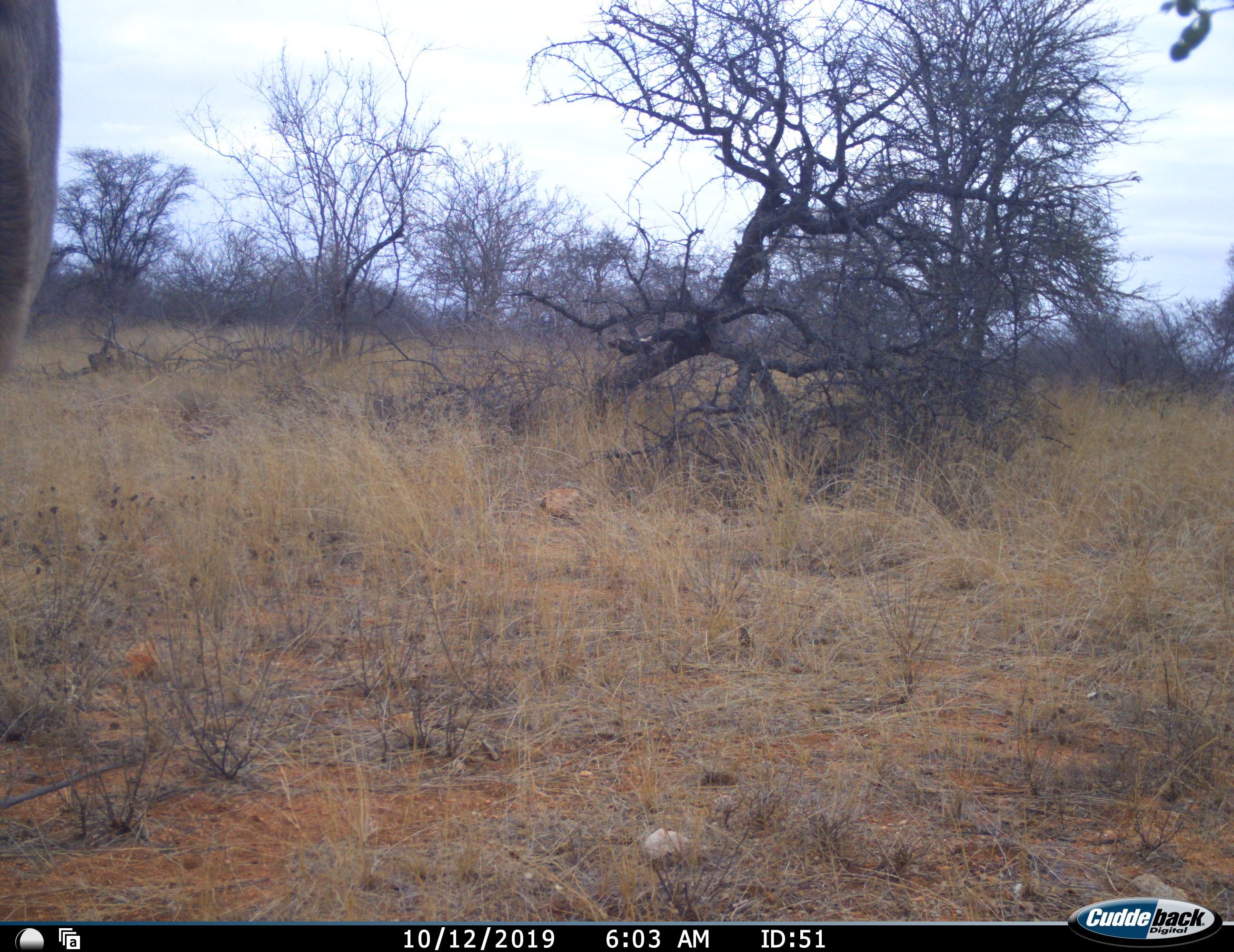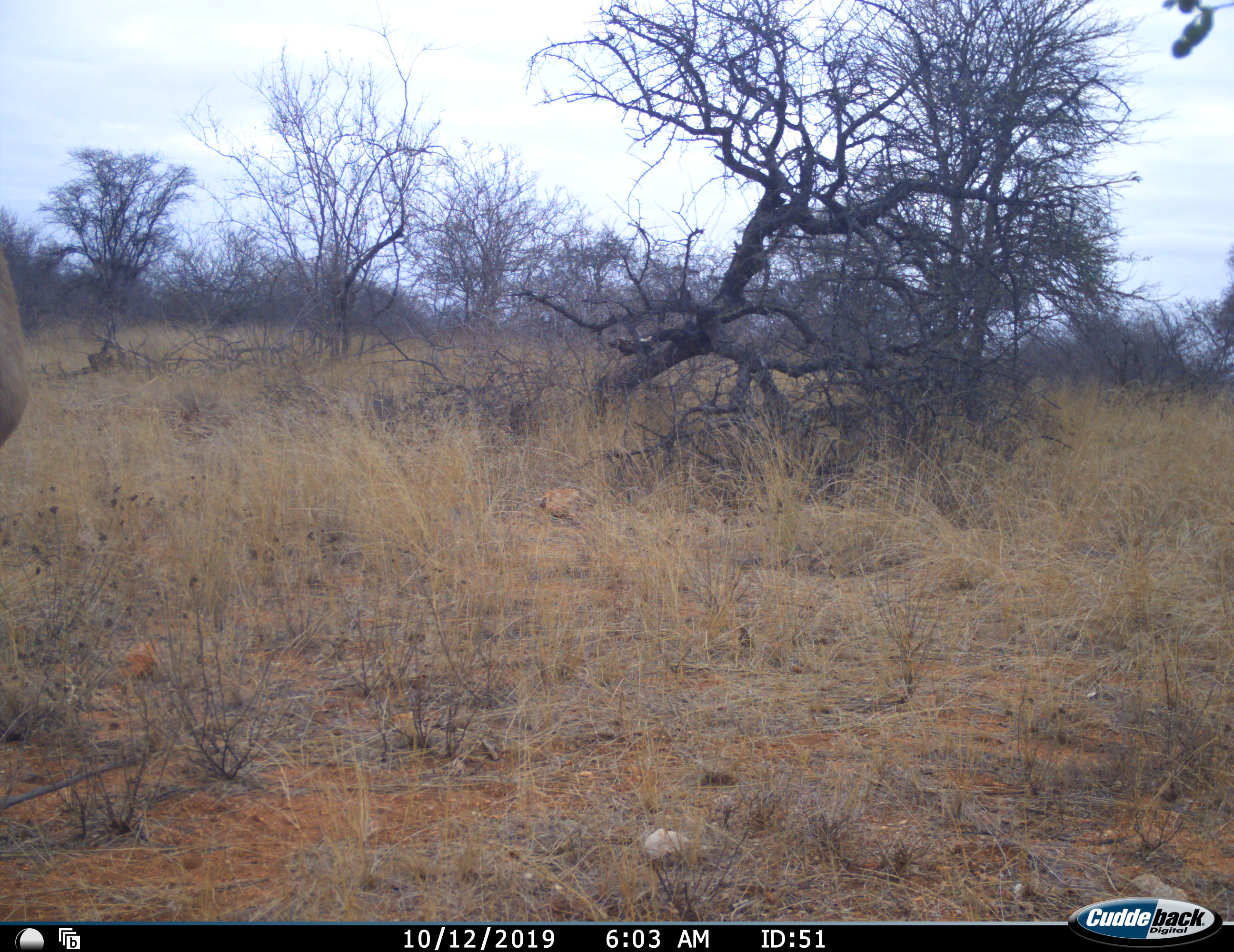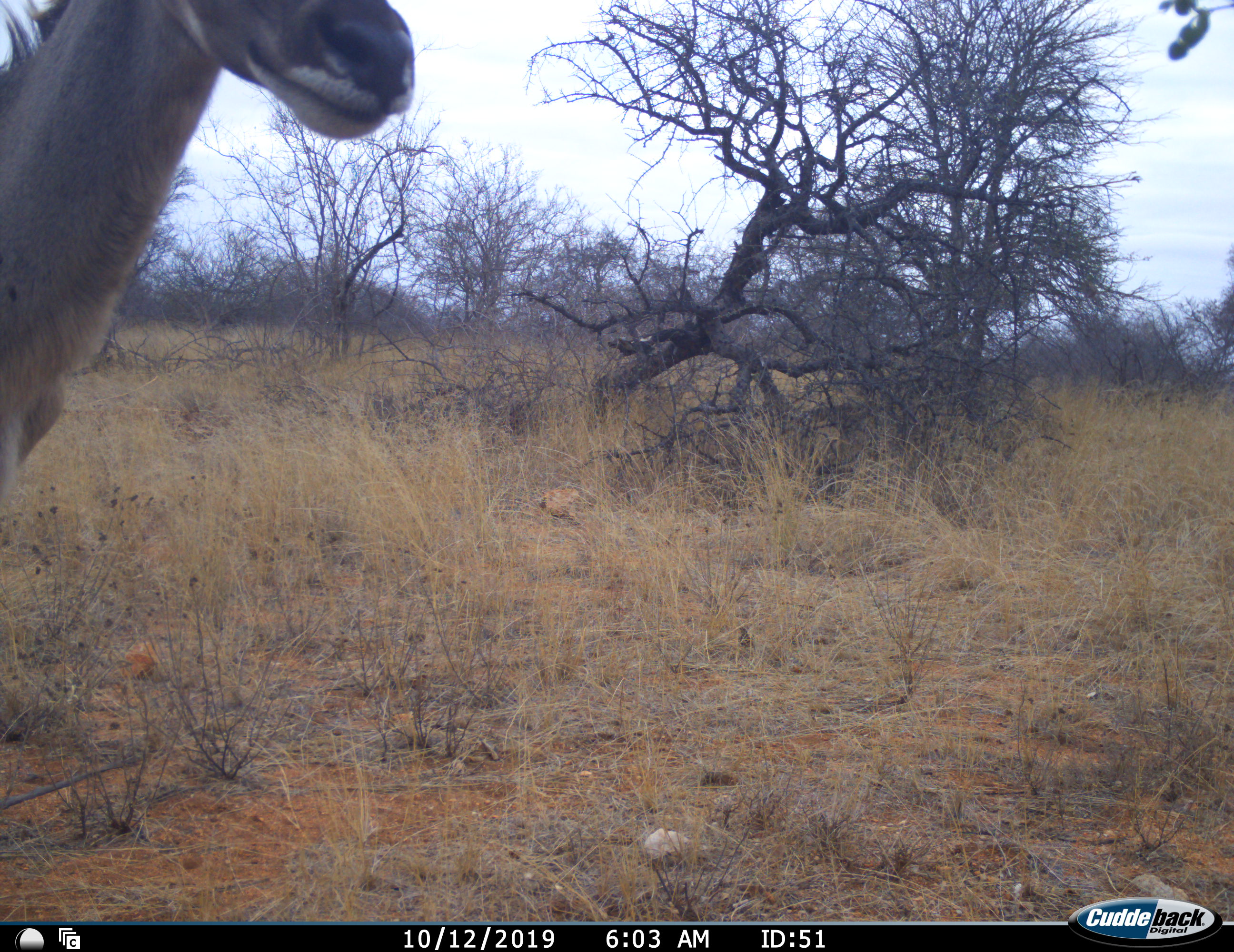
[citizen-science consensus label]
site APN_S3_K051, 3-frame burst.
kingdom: Animalia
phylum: Chordata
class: Mammalia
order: Artiodactyla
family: Bovidae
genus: Tragelaphus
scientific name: Tragelaphus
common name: kudu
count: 1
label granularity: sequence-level